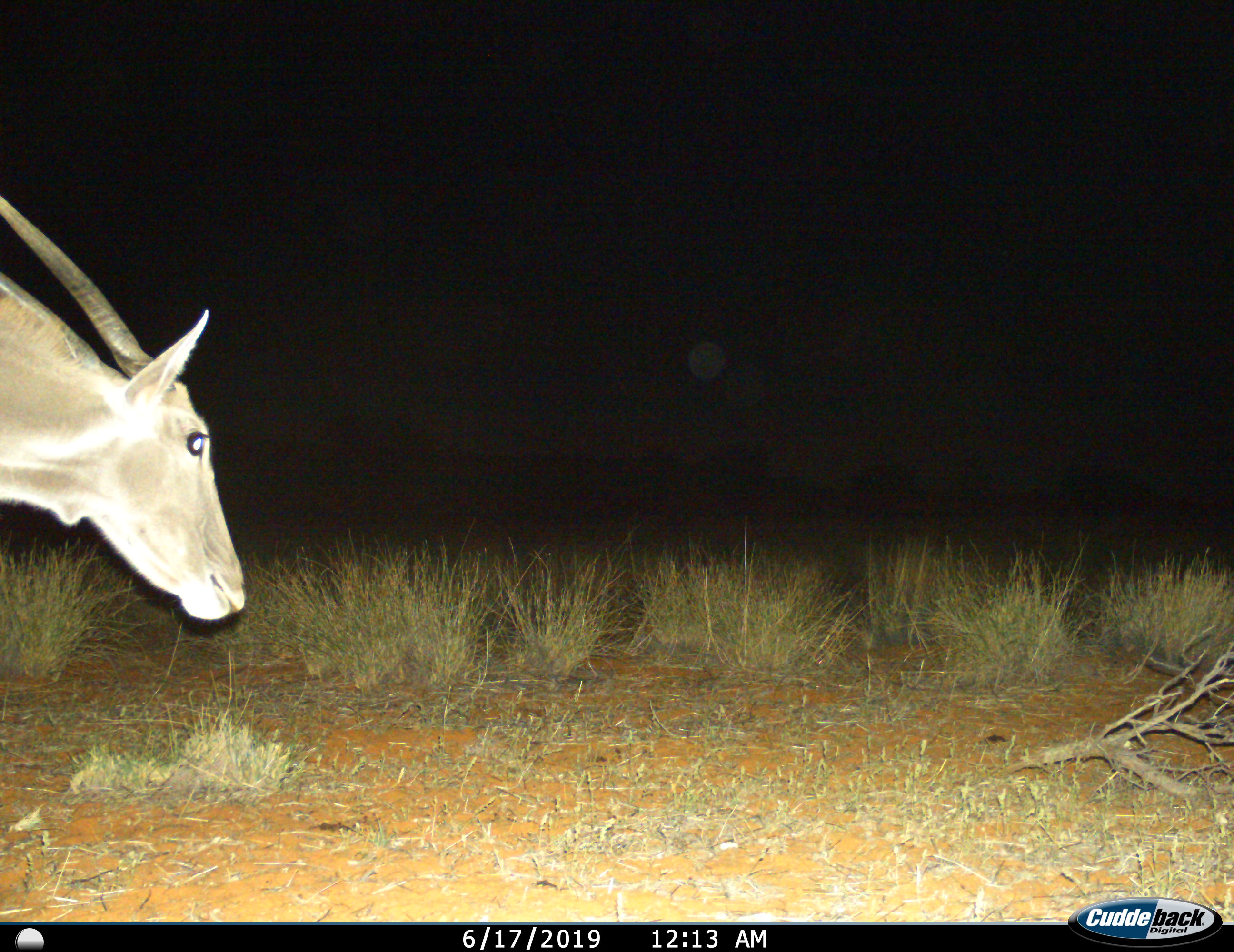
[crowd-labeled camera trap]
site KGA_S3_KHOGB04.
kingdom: Animalia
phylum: Chordata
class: Mammalia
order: Artiodactyla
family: Bovidae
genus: Tragelaphus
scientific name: Tragelaphus oryx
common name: eland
Eland (Tragelaphus oryx), count 1. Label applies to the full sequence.